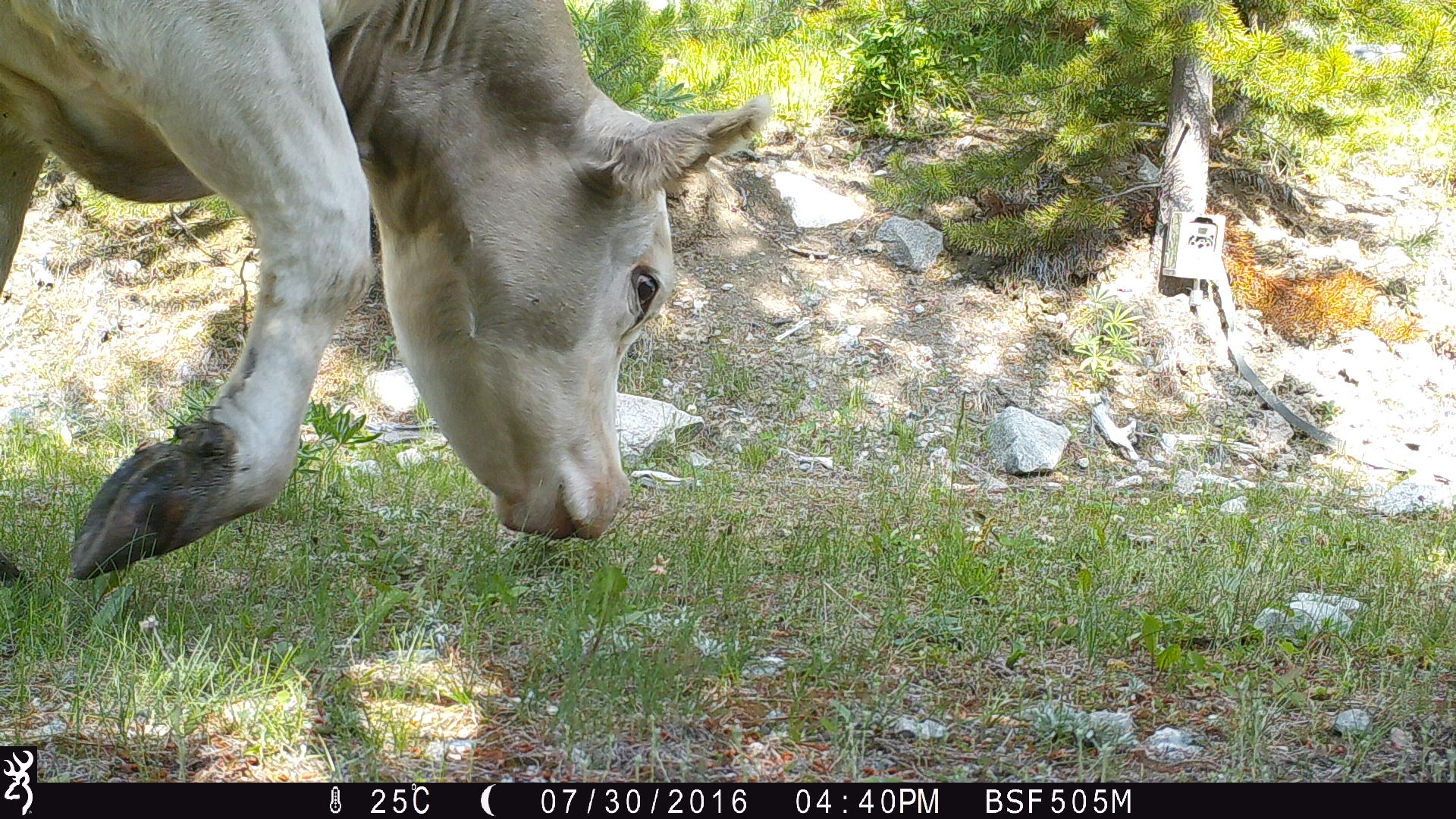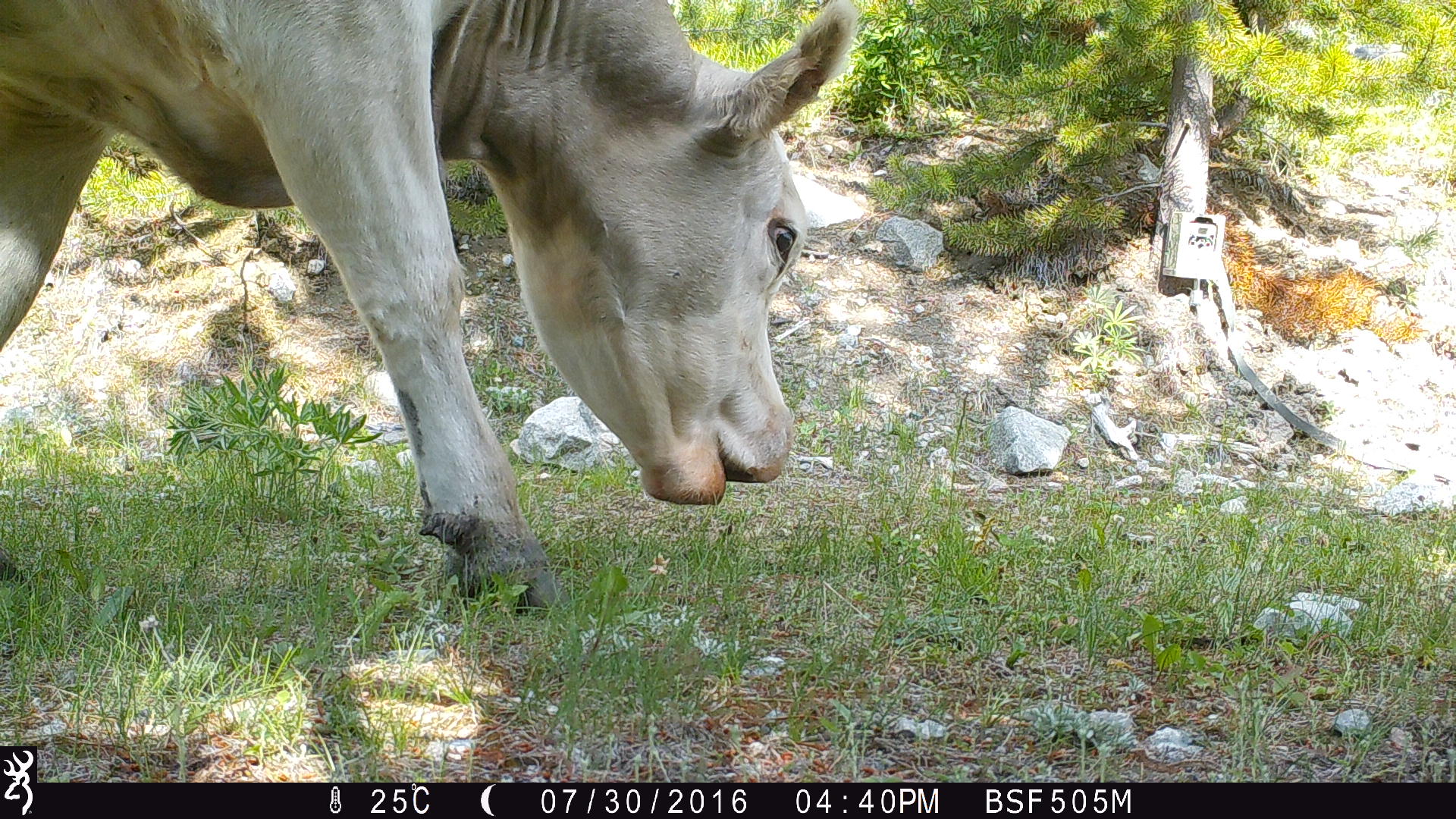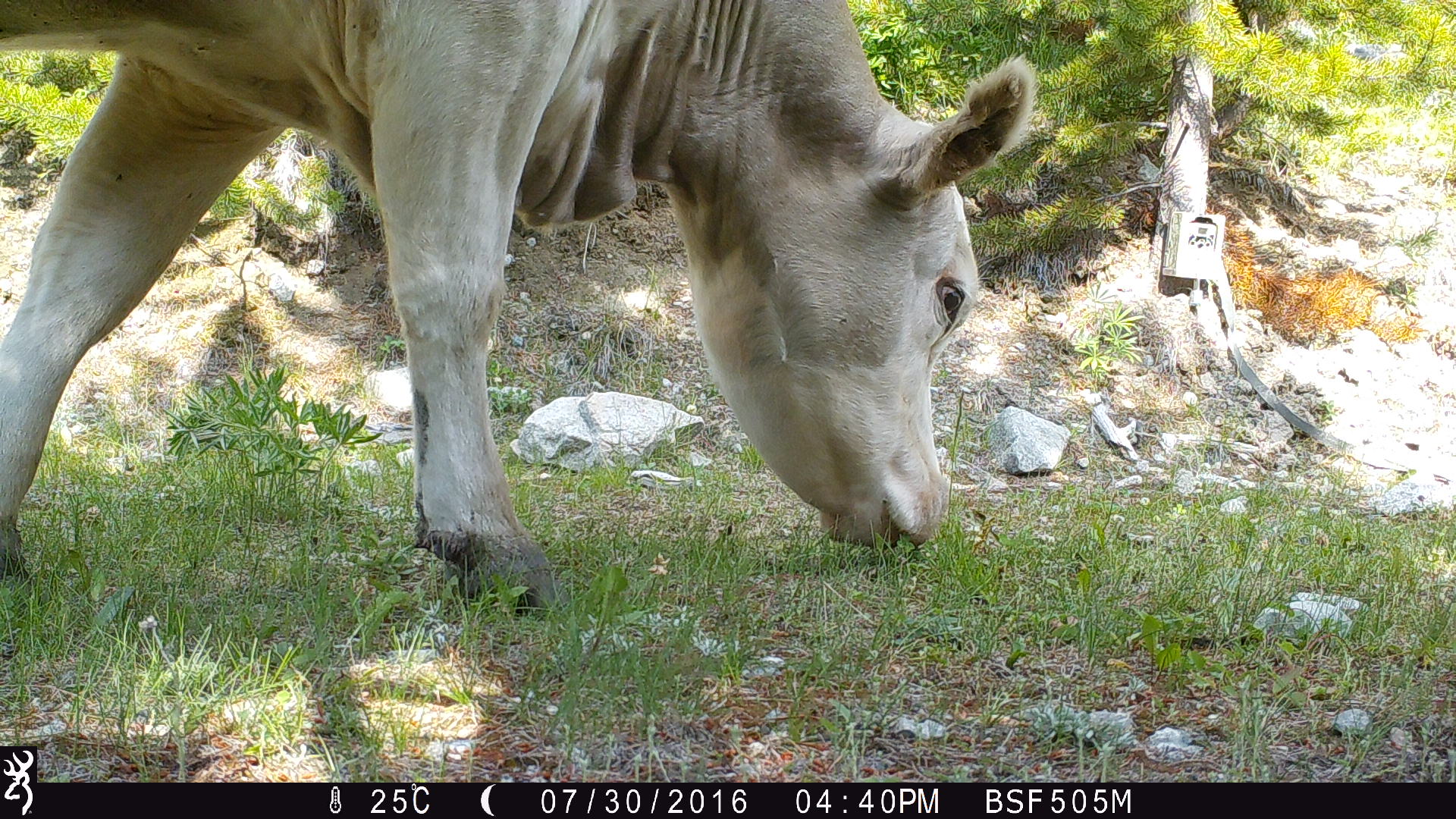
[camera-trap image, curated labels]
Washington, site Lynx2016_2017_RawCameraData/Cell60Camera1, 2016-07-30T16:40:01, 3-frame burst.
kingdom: Animalia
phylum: Chordata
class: Mammalia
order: Artiodactyla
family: Bovidae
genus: Bos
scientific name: Bos taurus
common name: domestic cattle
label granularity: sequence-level